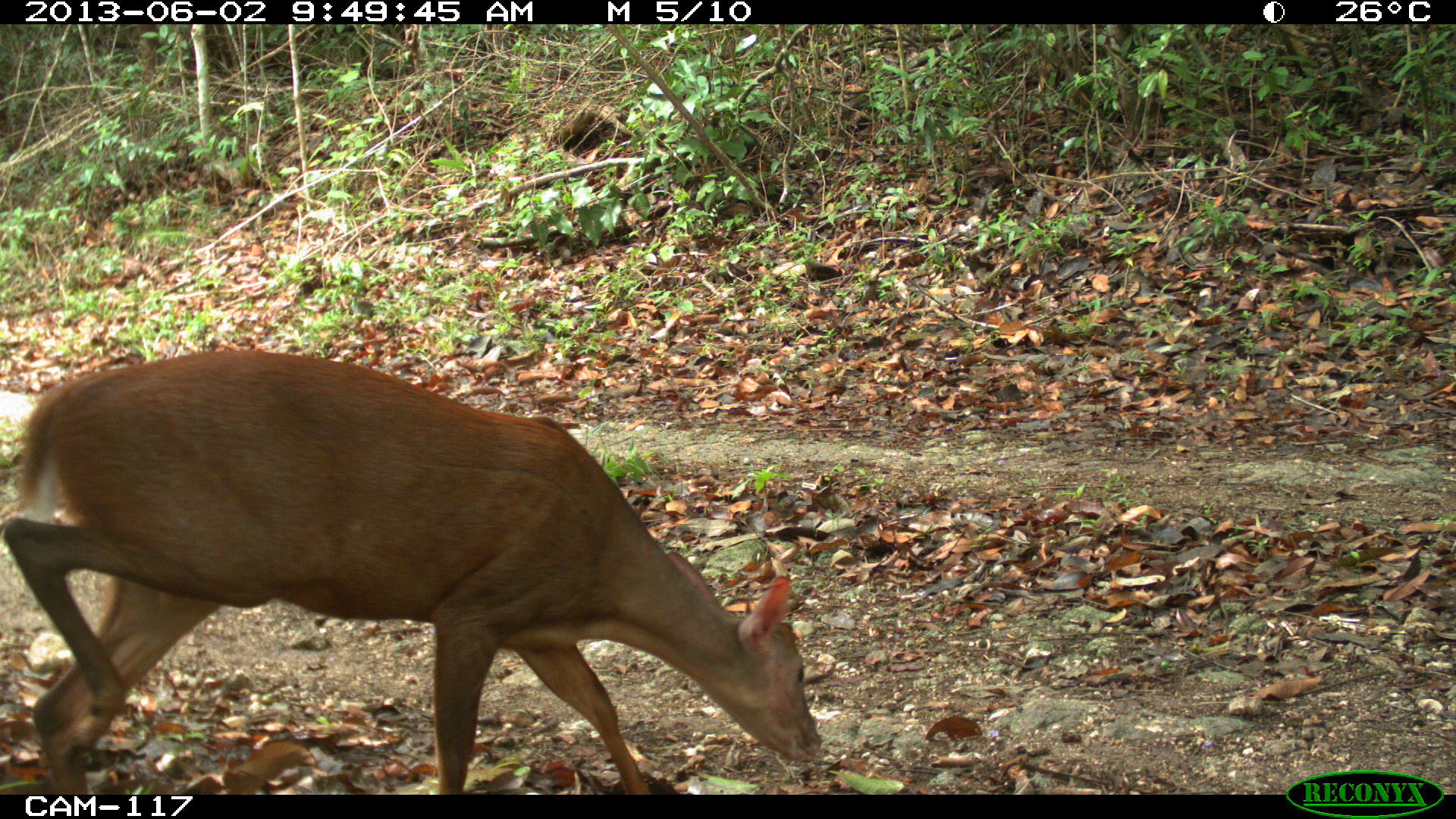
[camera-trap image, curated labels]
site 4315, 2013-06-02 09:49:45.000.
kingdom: Animalia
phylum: Chordata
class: Mammalia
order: Artiodactyla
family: Cervidae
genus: Mazama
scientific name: Mazama temama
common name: central american red brocket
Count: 1.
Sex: male.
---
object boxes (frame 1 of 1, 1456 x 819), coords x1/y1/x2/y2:
mazama temama: 0/346/819/794